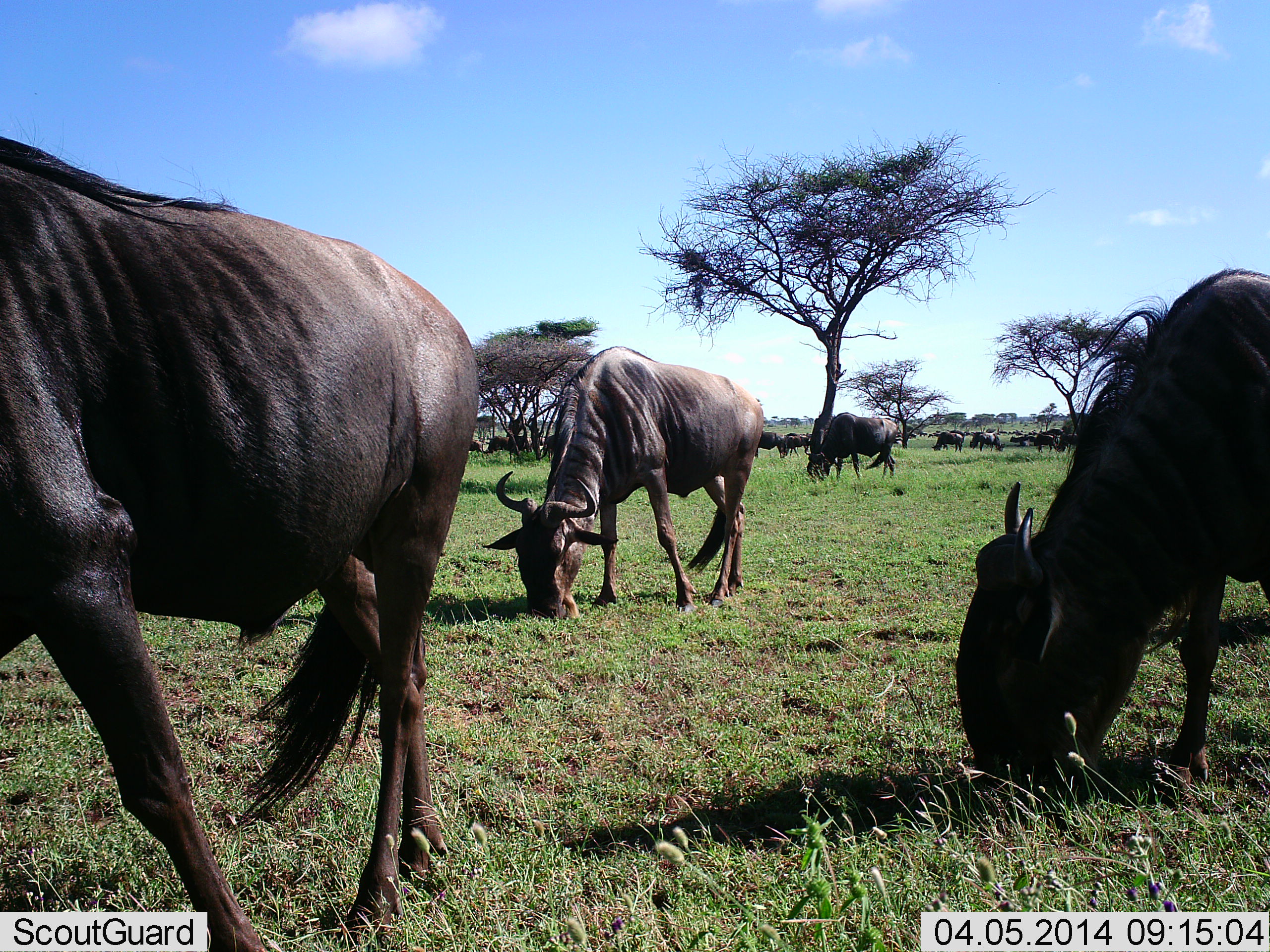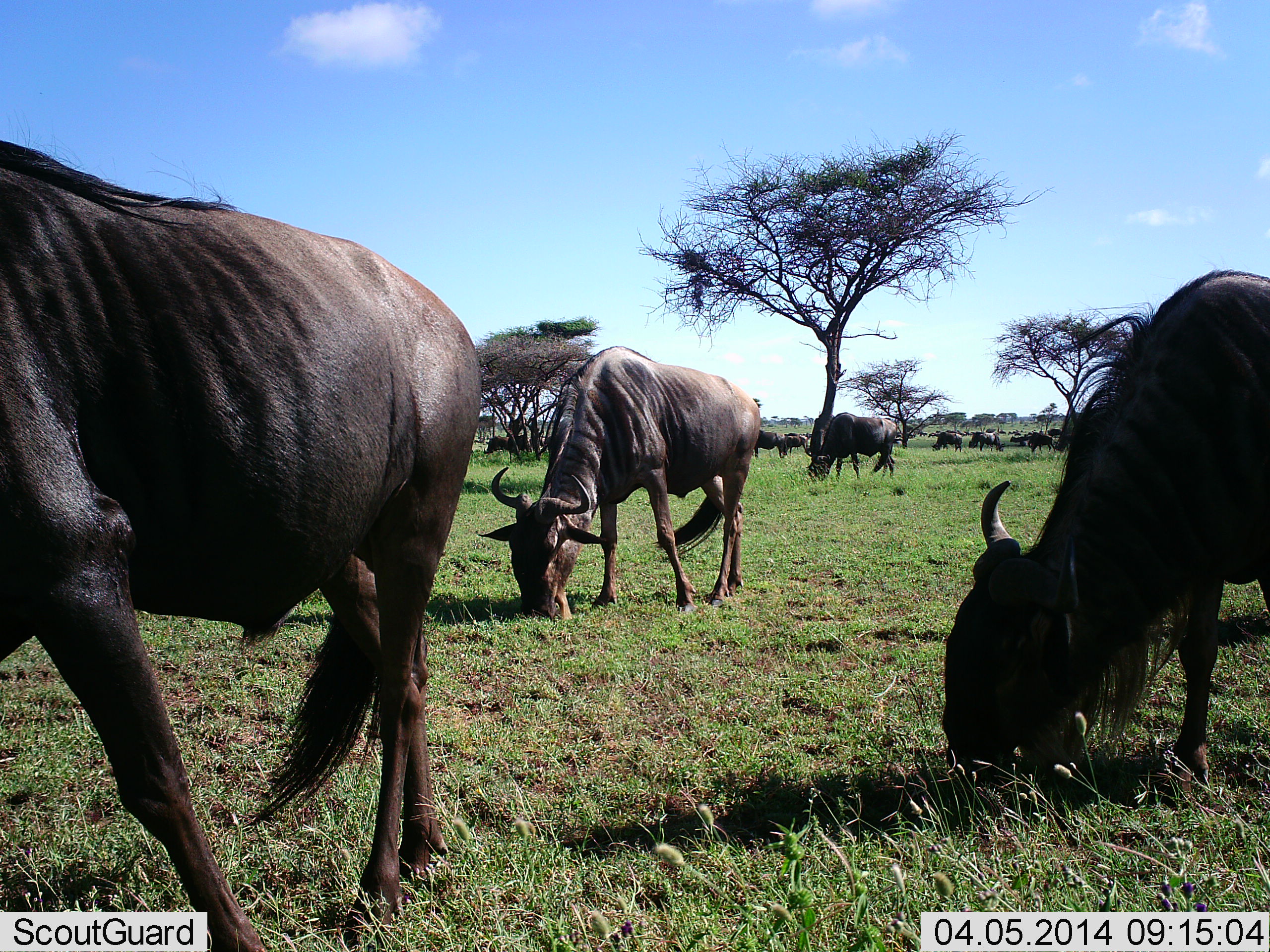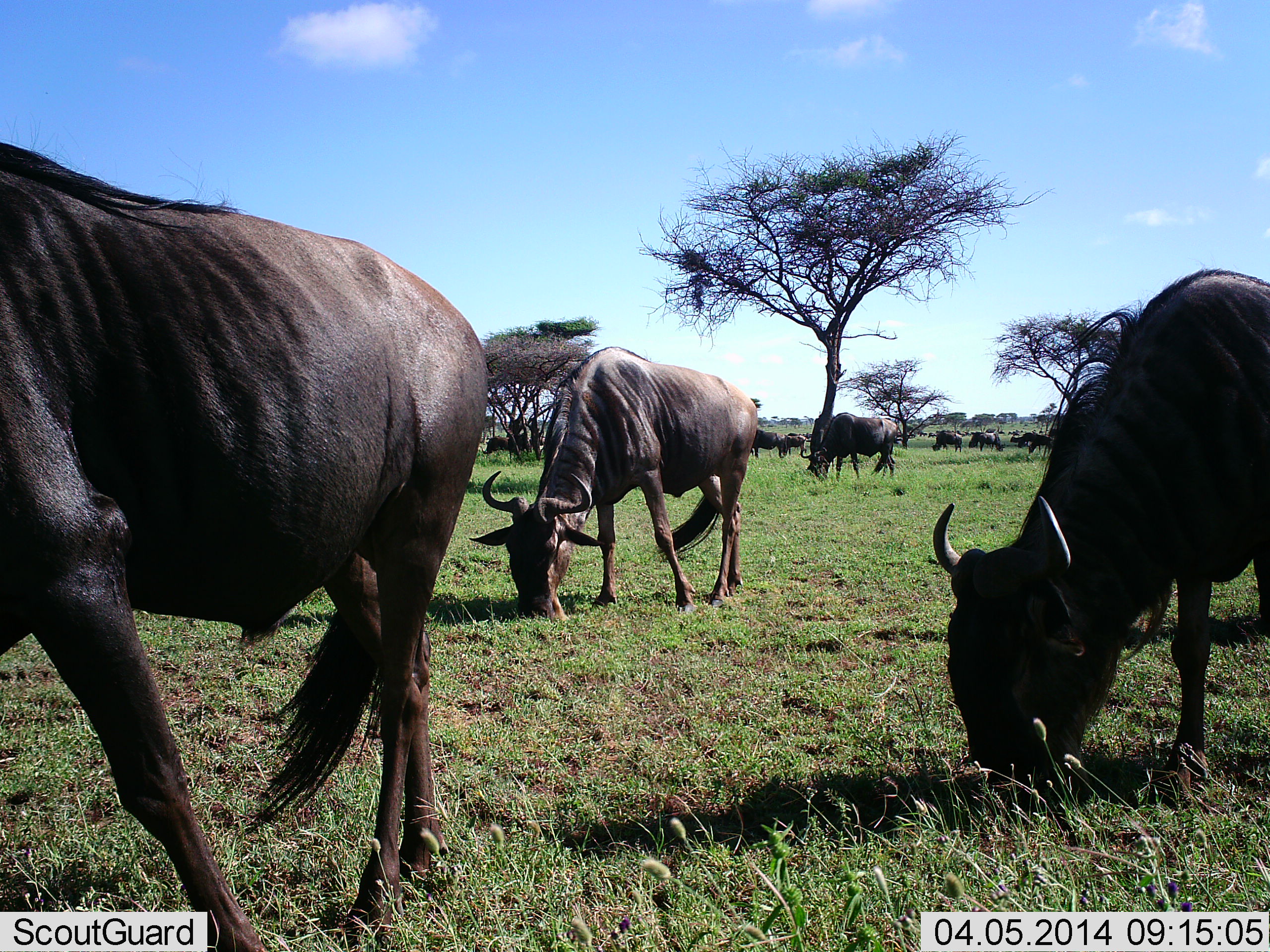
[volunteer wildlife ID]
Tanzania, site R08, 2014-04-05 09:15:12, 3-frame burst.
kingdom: Animalia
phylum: Chordata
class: Mammalia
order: Artiodactyla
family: Bovidae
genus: Connochaetes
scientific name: Connochaetes taurinus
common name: blue wildebeest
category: wildebeest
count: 11-50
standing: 18%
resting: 0%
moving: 36%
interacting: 0%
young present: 0%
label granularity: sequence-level